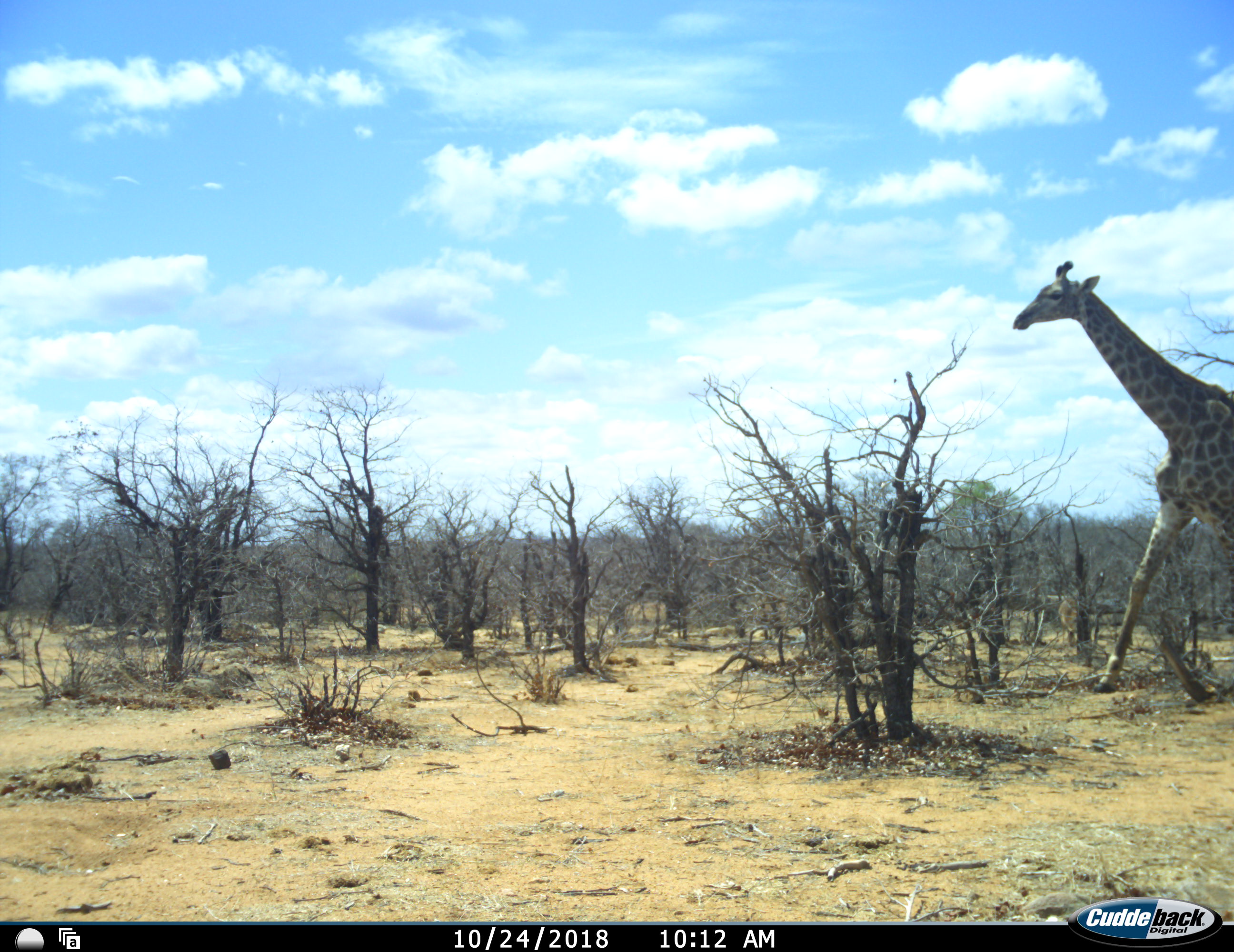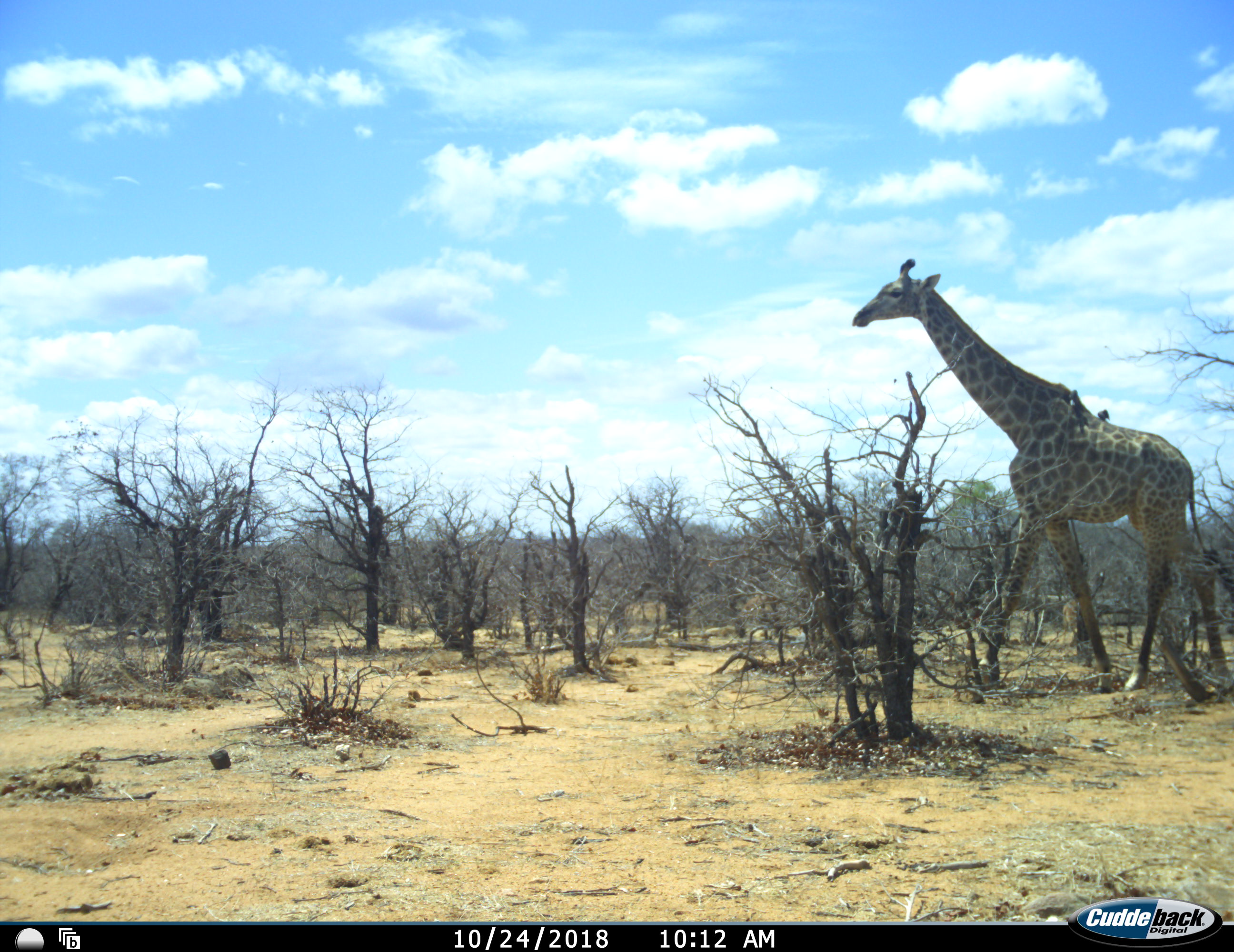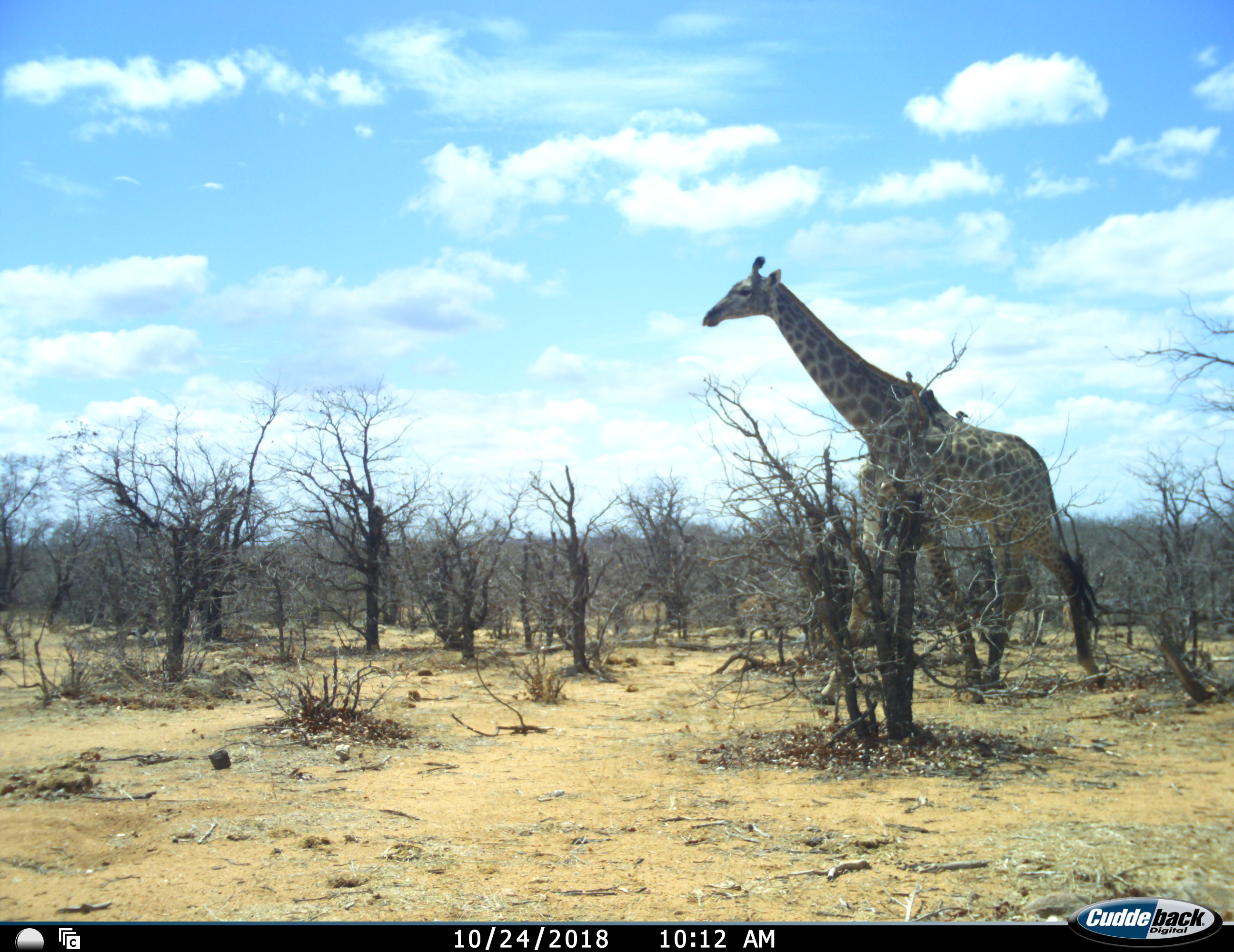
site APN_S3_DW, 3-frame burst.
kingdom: Animalia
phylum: Chordata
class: Mammalia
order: Artiodactyla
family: Giraffidae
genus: Giraffa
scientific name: Giraffa camelopardalis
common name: giraffe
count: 1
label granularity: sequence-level